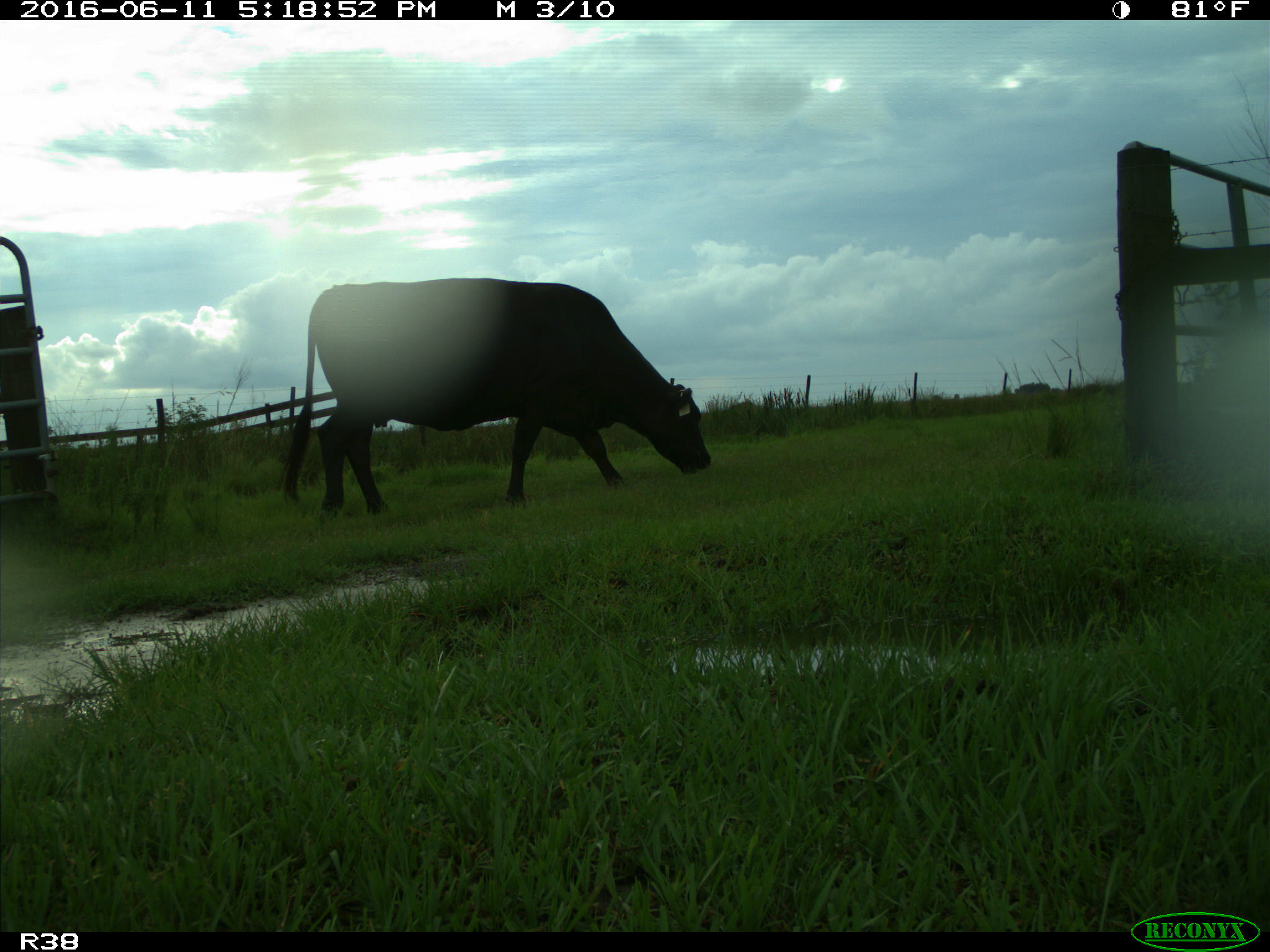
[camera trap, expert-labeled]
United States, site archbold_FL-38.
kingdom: Animalia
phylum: Chordata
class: Mammalia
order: Artiodactyla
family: Bovidae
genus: Bos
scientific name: Bos taurus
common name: domestic cow